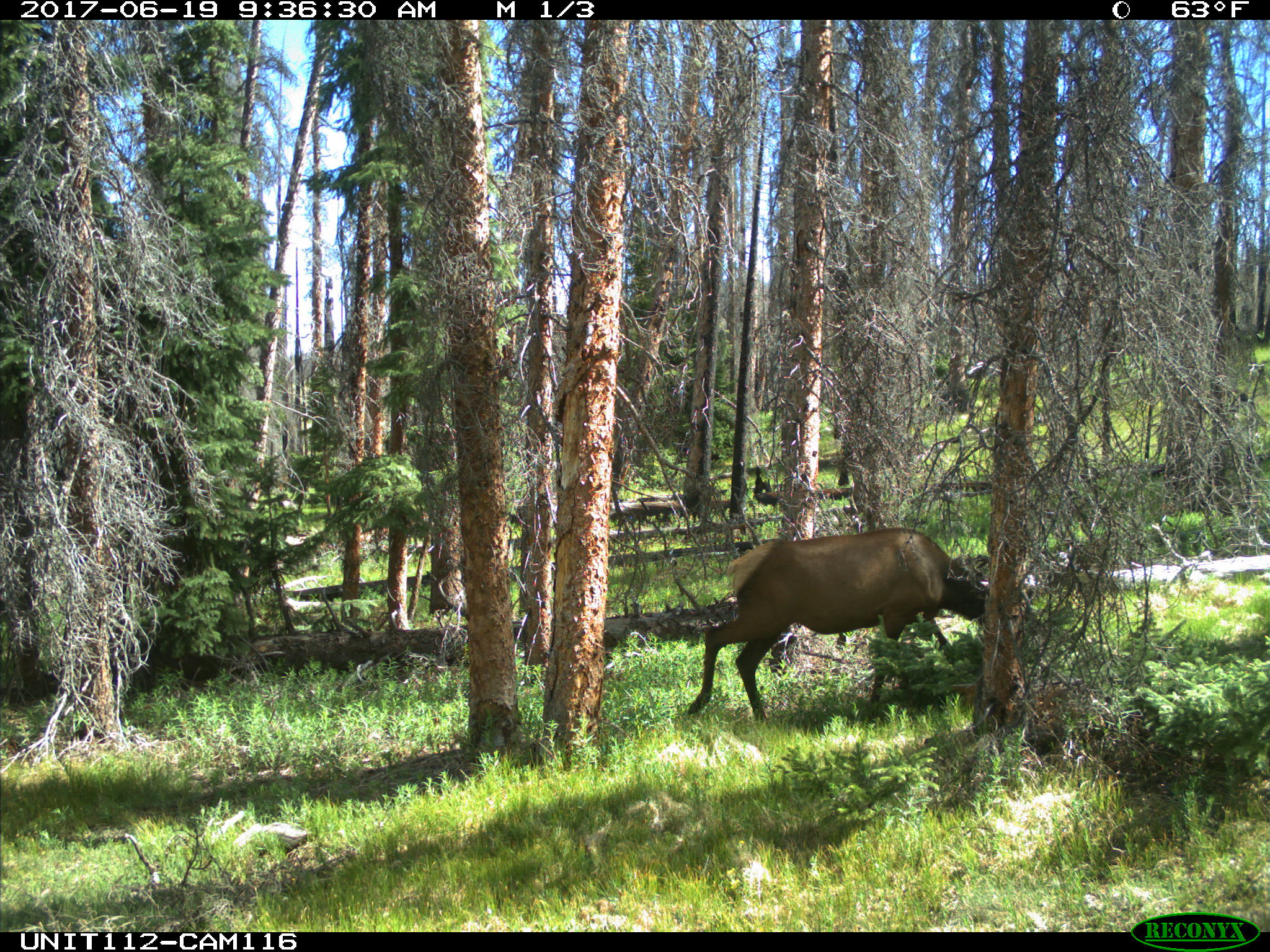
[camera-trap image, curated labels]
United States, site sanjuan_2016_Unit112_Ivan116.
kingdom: Animalia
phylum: Chordata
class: Mammalia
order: Artiodactyla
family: Cervidae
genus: Cervus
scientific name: Cervus elaphus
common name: red deer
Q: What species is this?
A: Cervus elaphus (red deer).